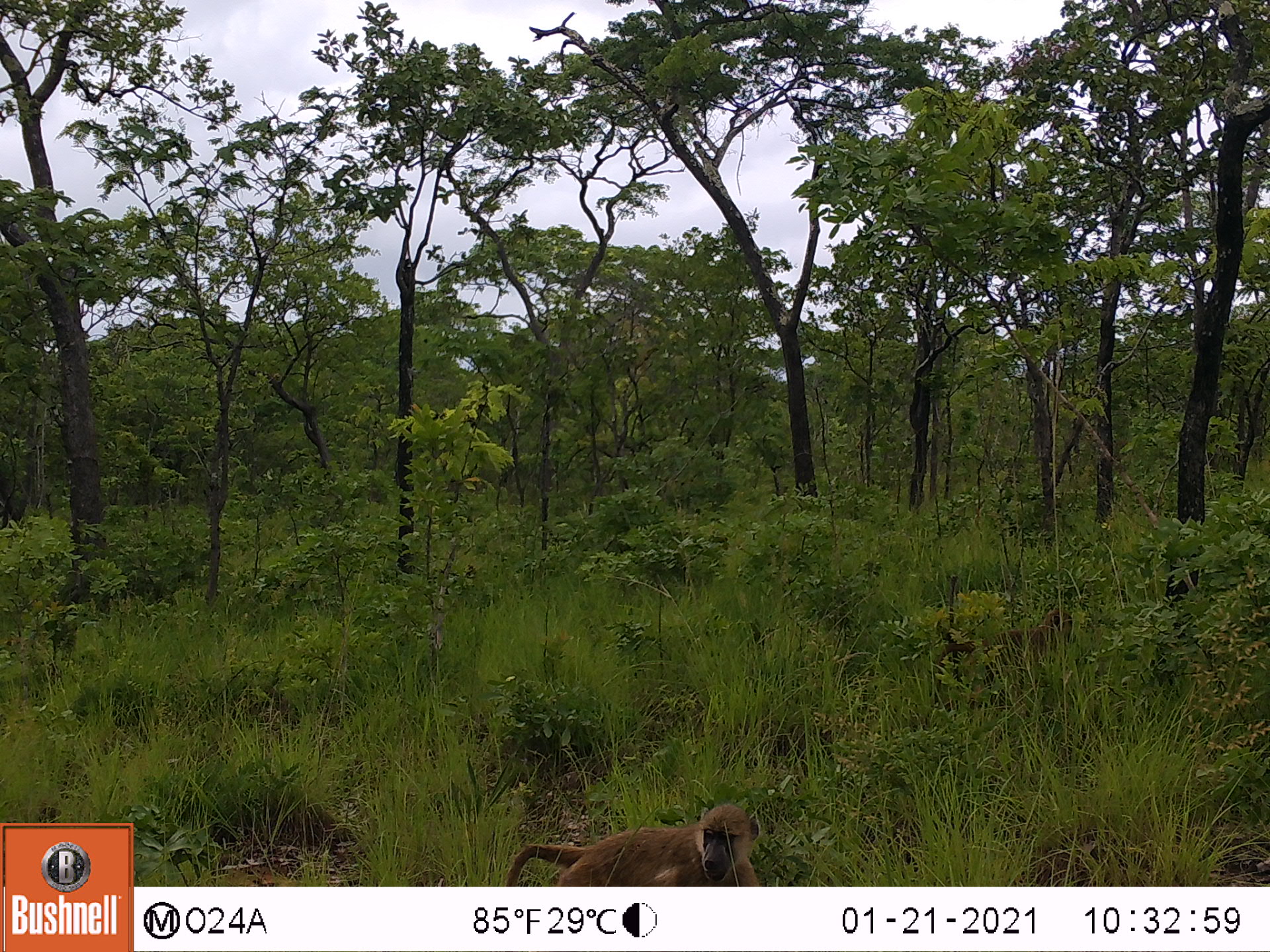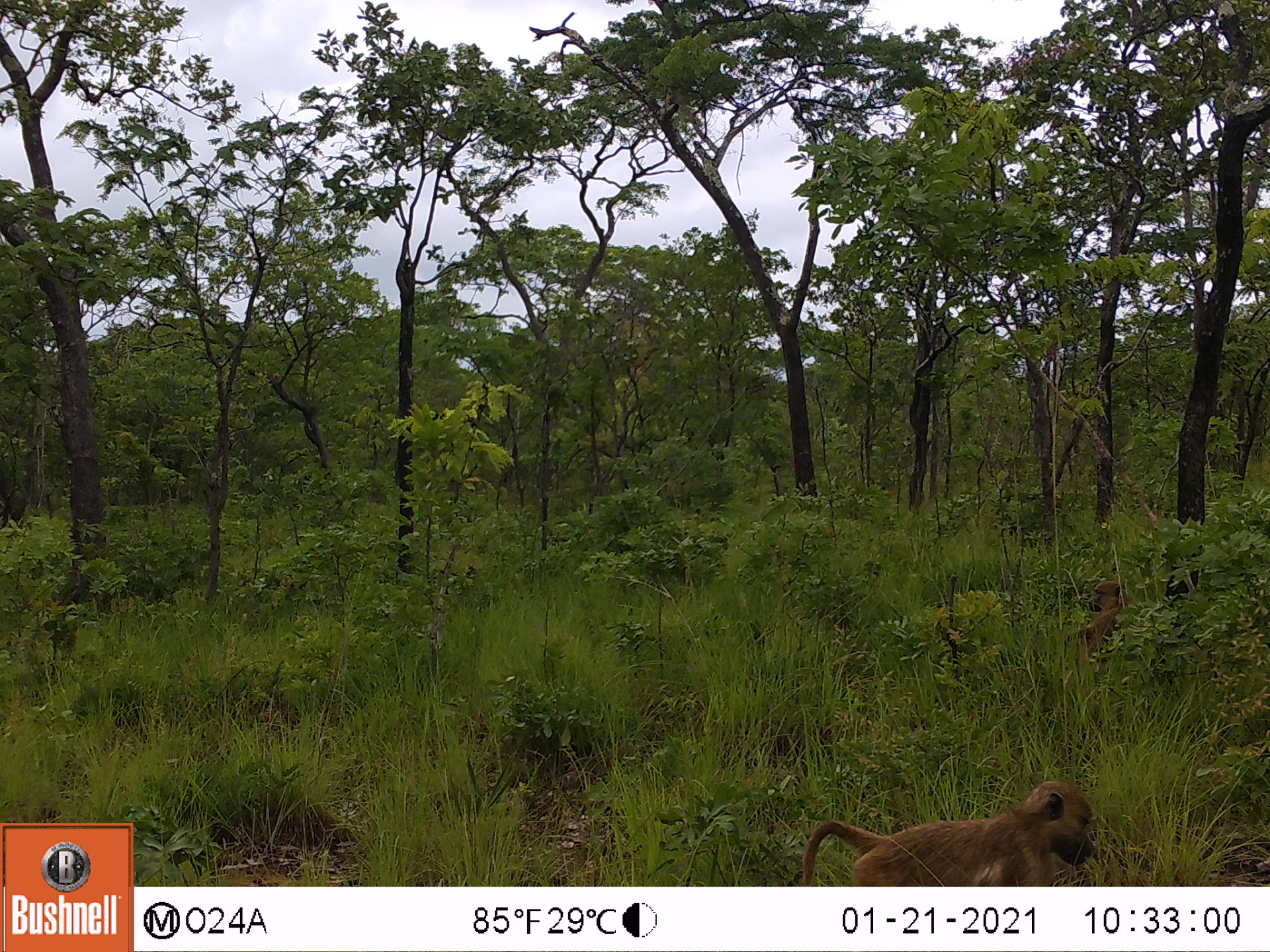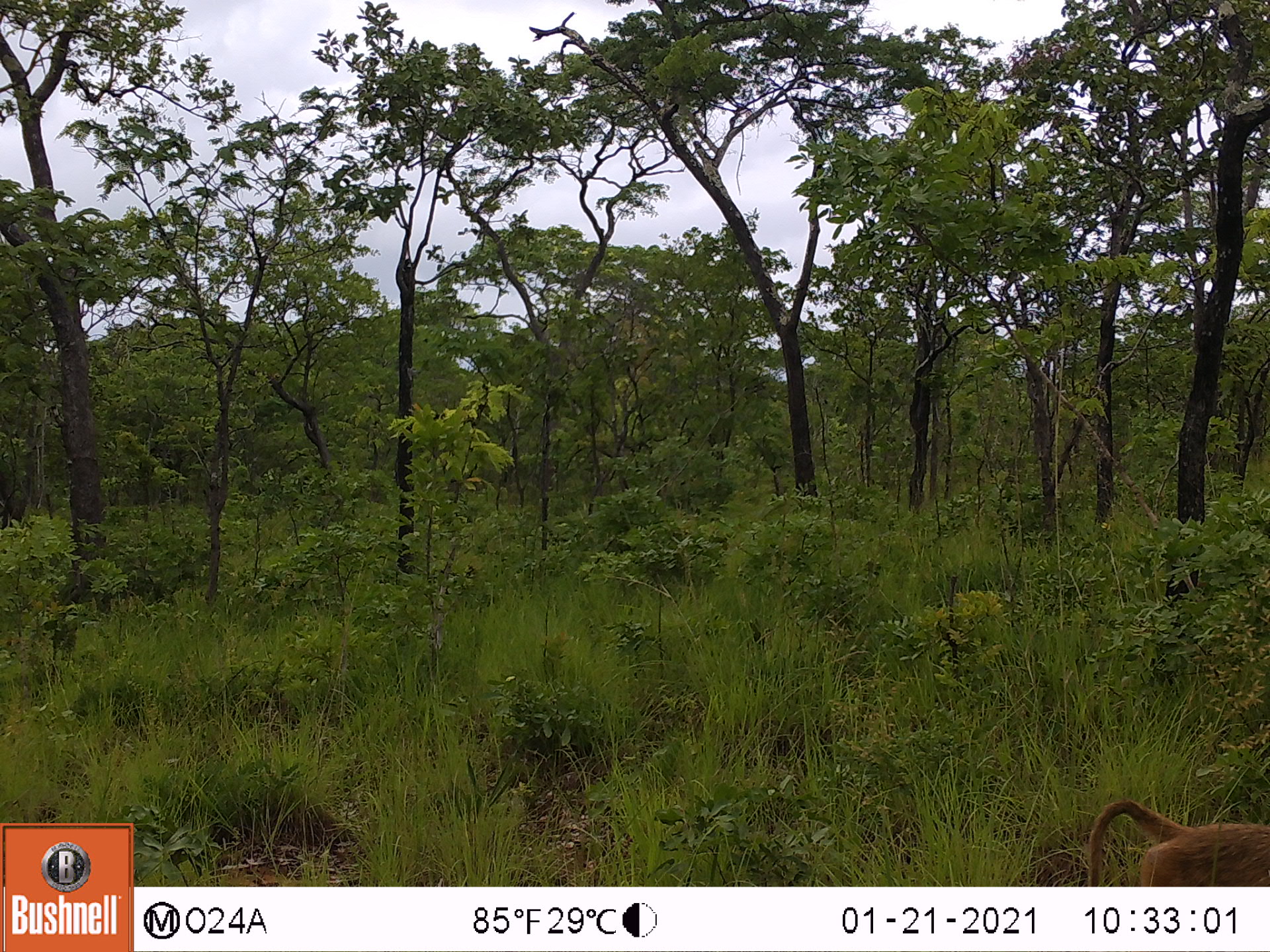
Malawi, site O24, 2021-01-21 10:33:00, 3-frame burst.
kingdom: Animalia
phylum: Chordata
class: Mammalia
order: Primates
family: Cercopithecidae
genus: Papio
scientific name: Papio cynocephalus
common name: yellow baboon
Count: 2.